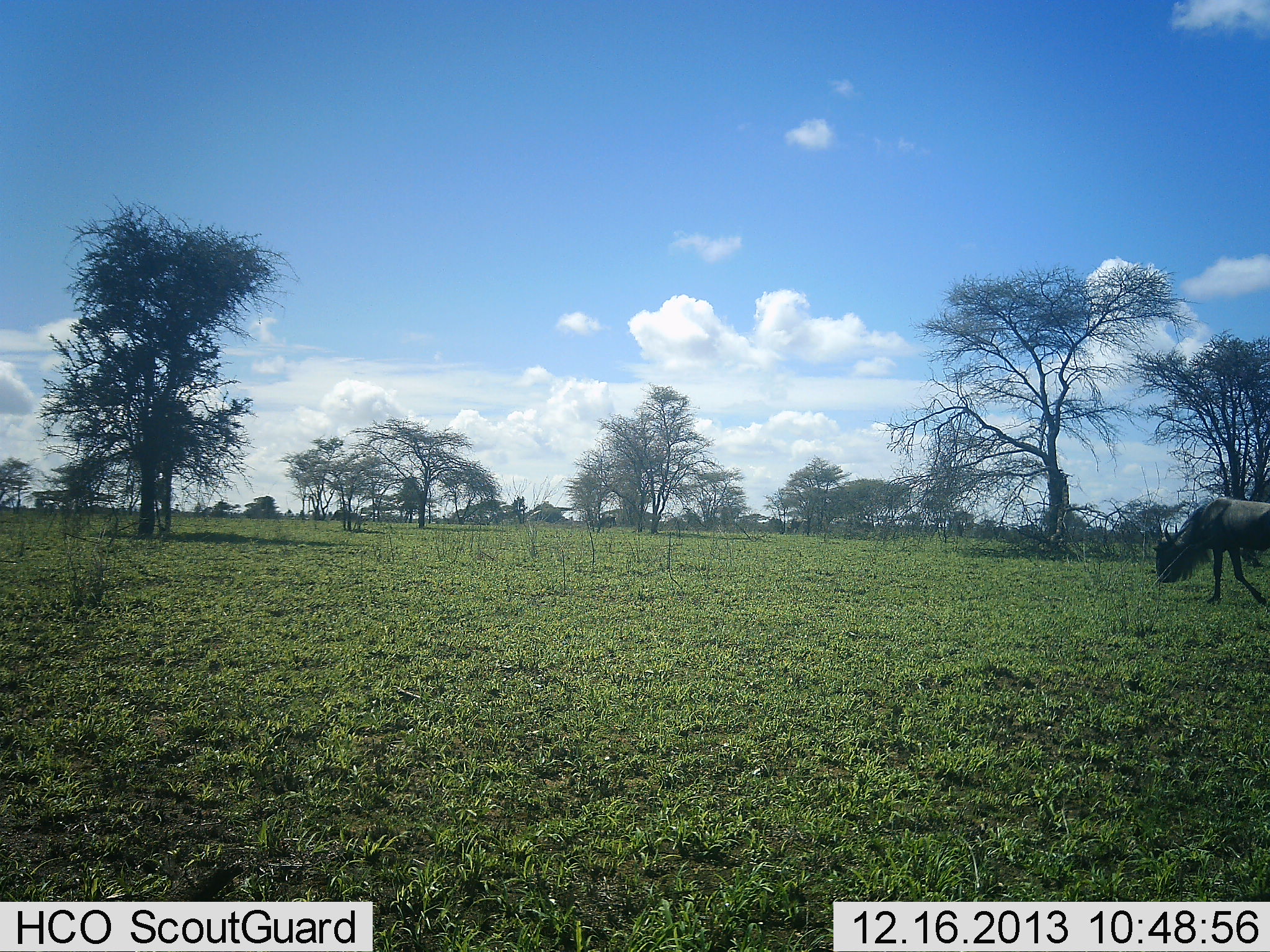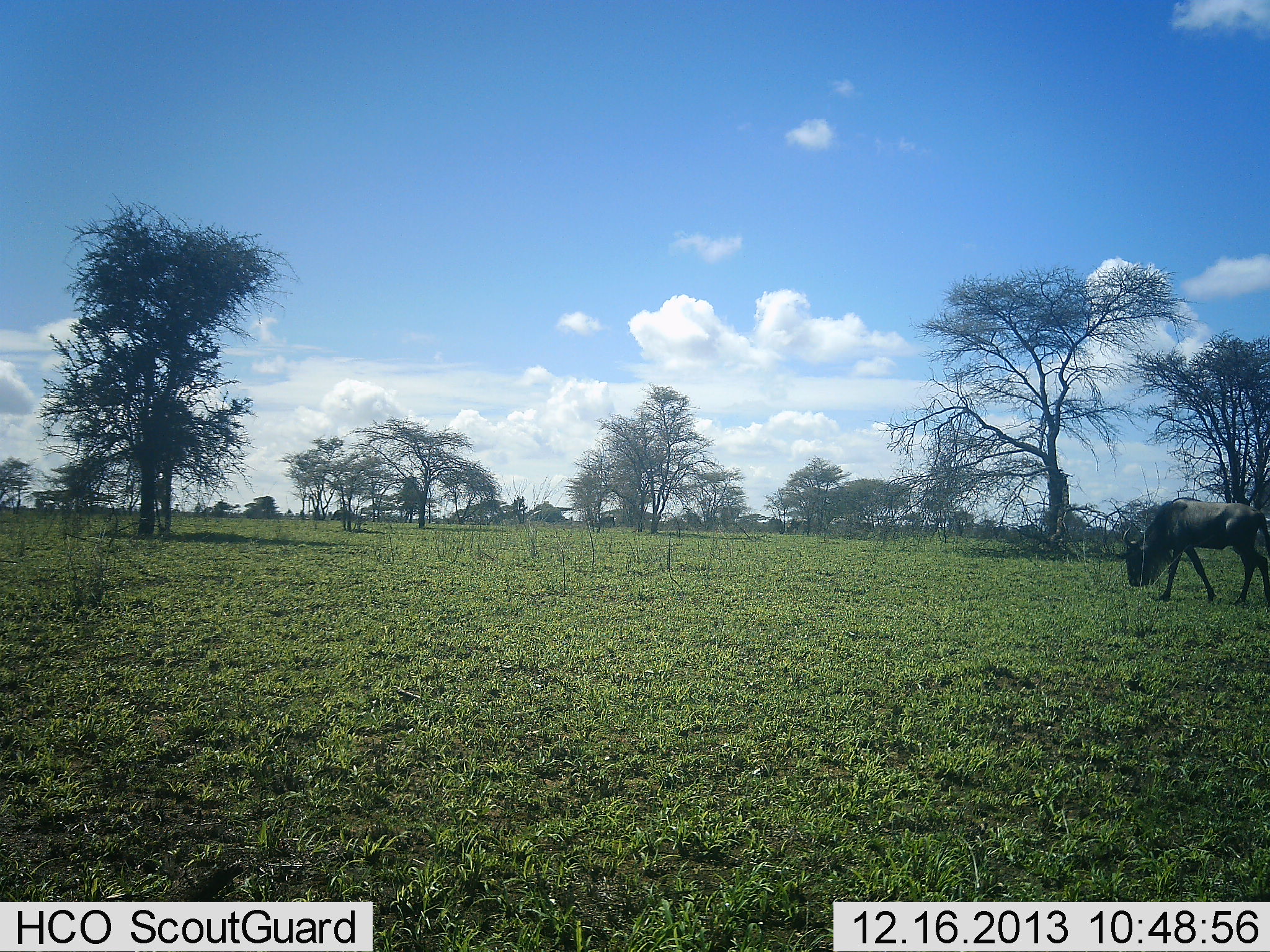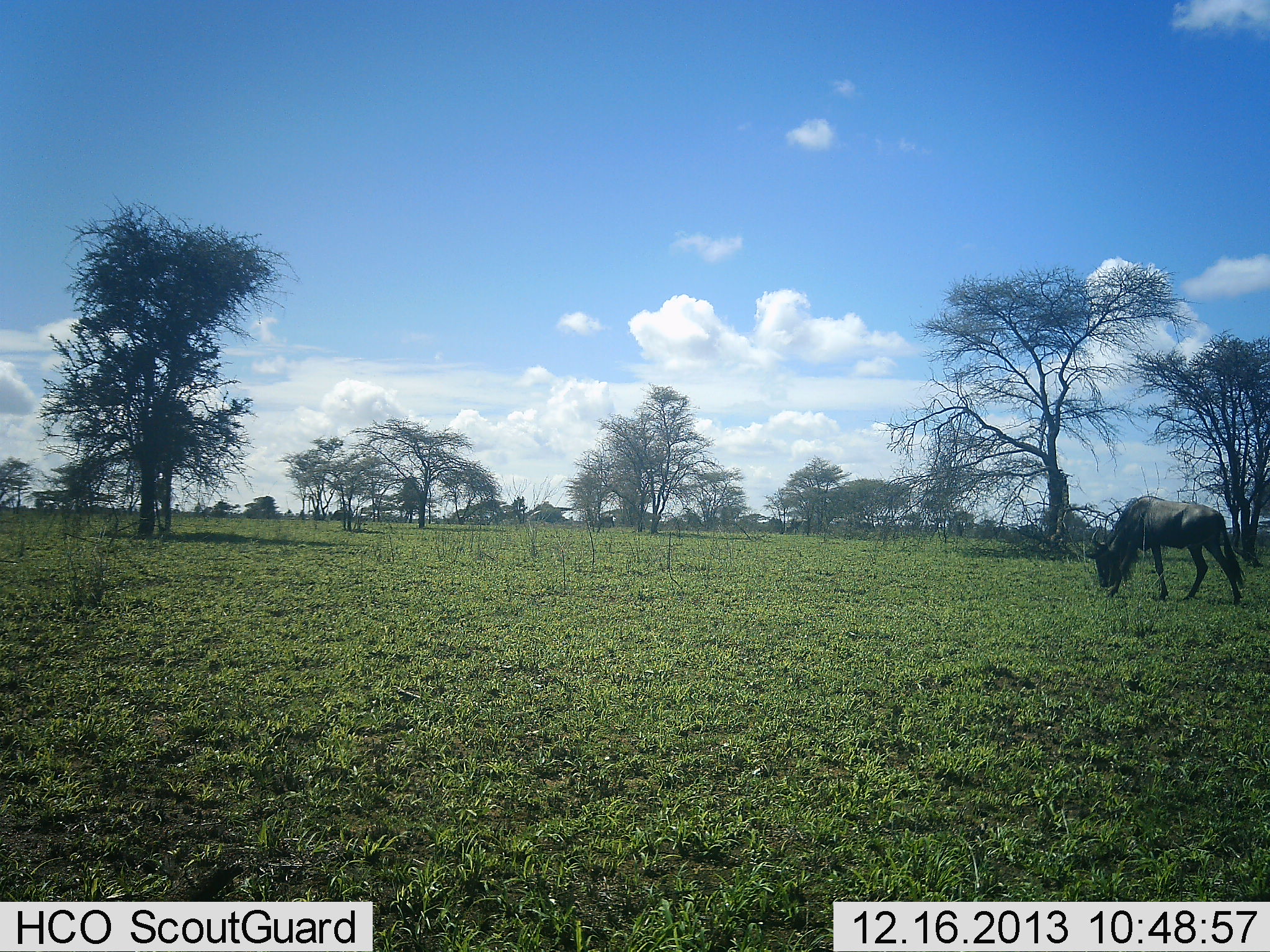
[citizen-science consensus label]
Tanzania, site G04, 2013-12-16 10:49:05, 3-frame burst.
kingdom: Animalia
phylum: Chordata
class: Mammalia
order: Artiodactyla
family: Bovidae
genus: Connochaetes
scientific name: Connochaetes taurinus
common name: blue wildebeest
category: wildebeest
Wildebeest (blue wildebeest) (Connochaetes taurinus), count 1. Behavior (volunteer vote fractions): standing 0%, resting 0%, moving 80%, interacting 0%. Young present (vote fraction): 0%. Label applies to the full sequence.